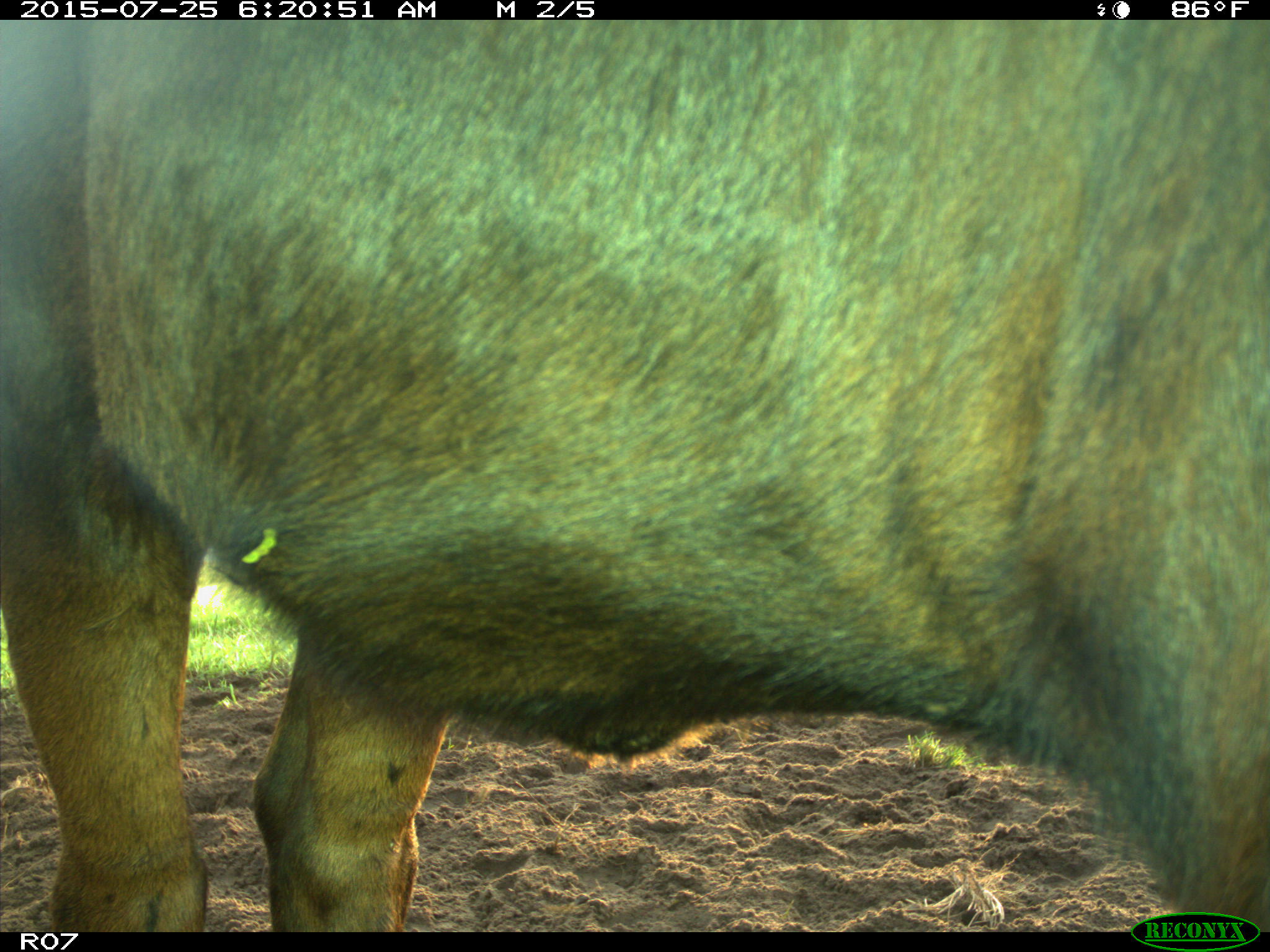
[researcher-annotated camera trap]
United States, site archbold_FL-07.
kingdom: Animalia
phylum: Chordata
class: Mammalia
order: Artiodactyla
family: Bovidae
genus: Bos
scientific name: Bos taurus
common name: domestic cow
Bos taurus (domestic cow).